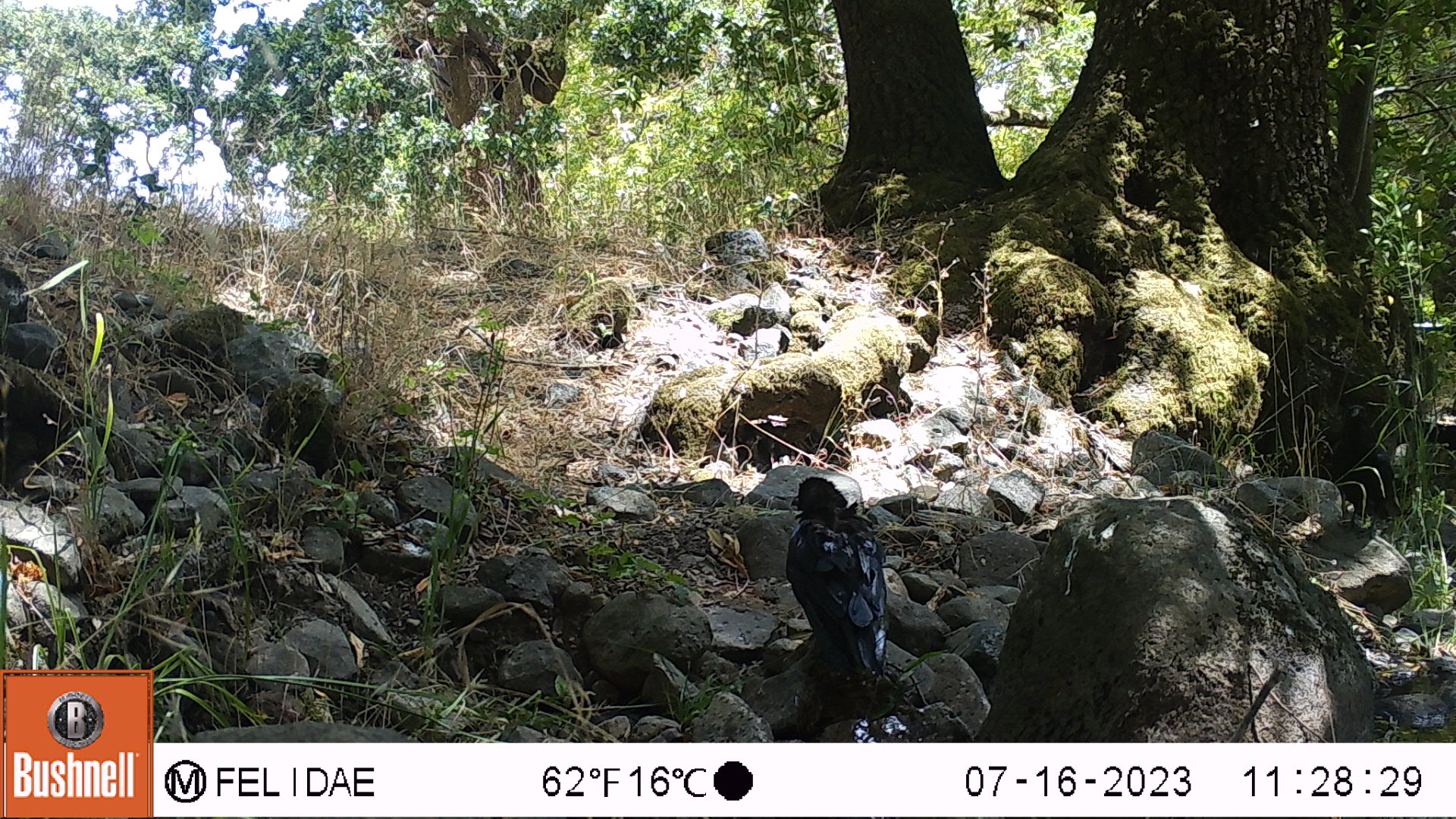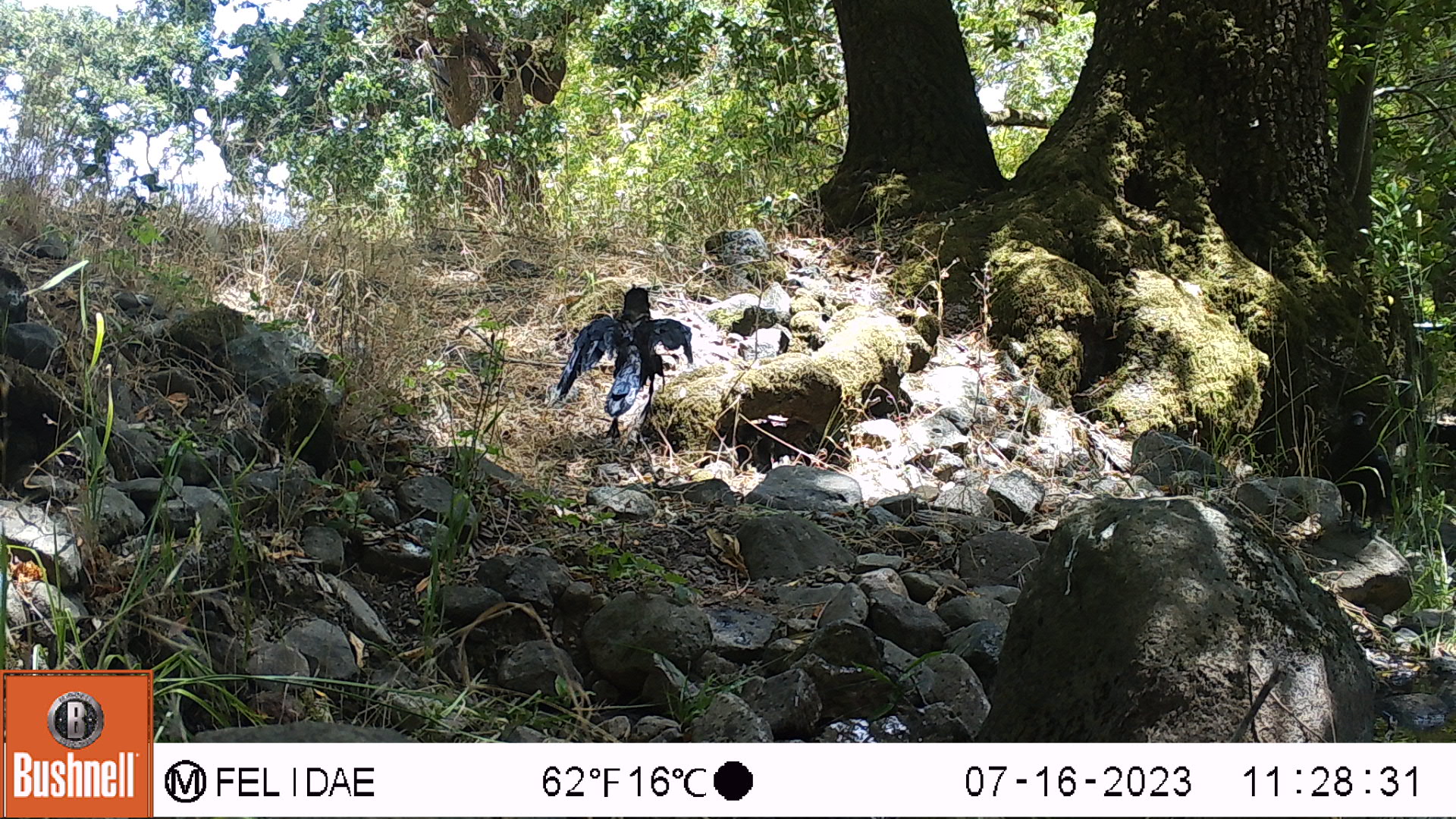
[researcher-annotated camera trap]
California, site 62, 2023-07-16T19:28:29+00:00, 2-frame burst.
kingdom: Animalia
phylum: Chordata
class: Aves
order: Passeriformes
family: Corvidae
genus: Corvus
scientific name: Corvus brachyrhynchos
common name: american crow